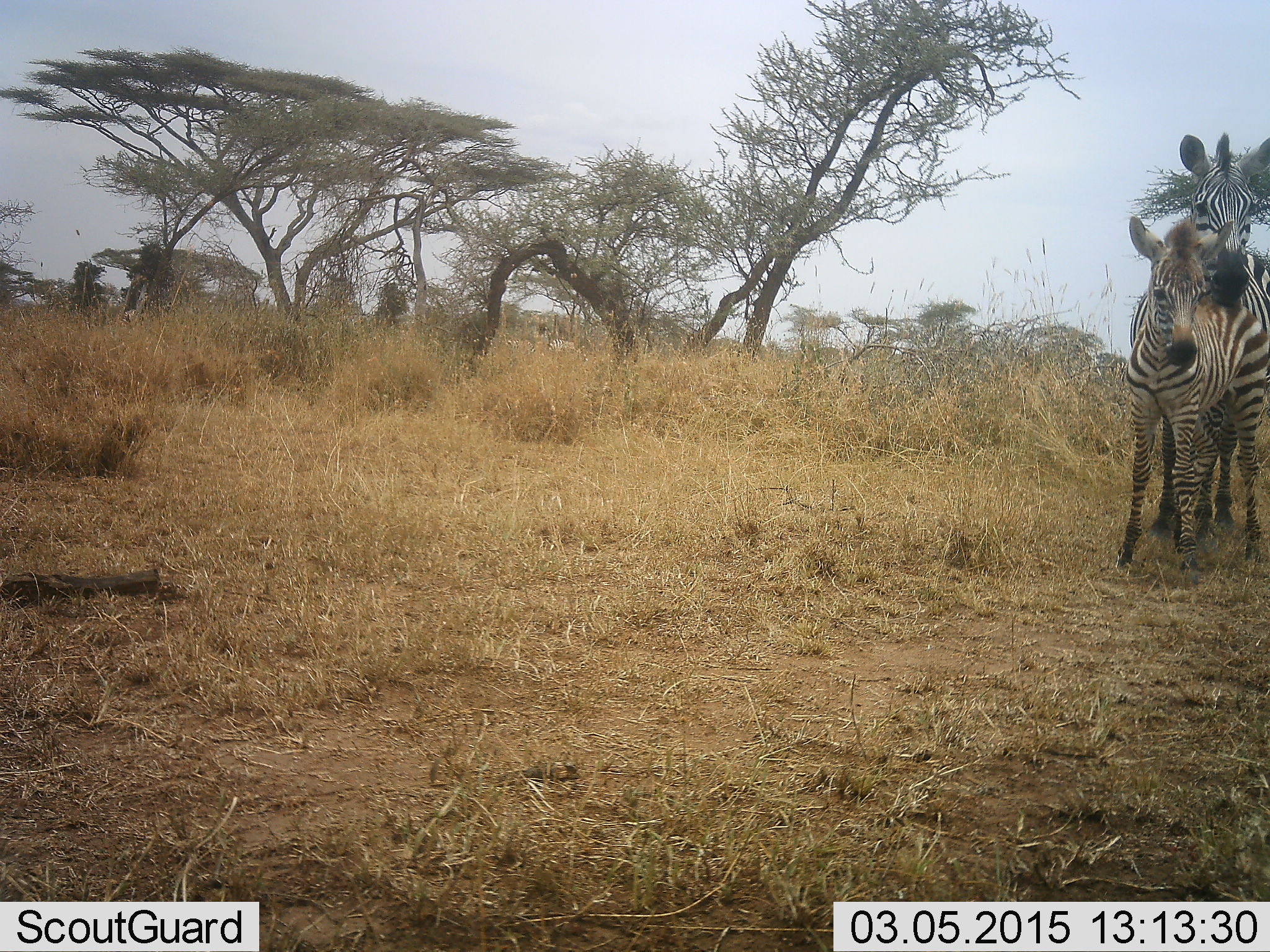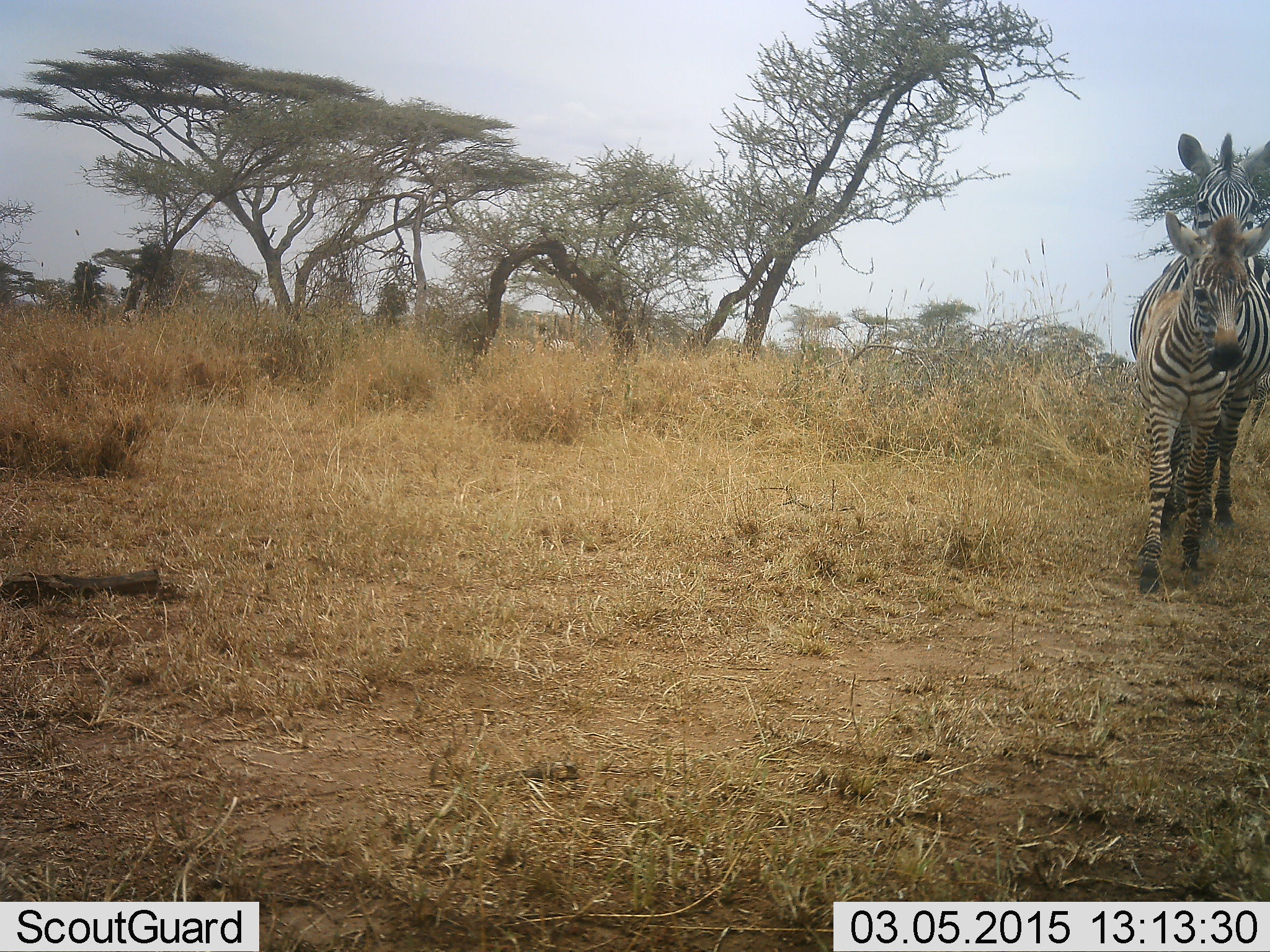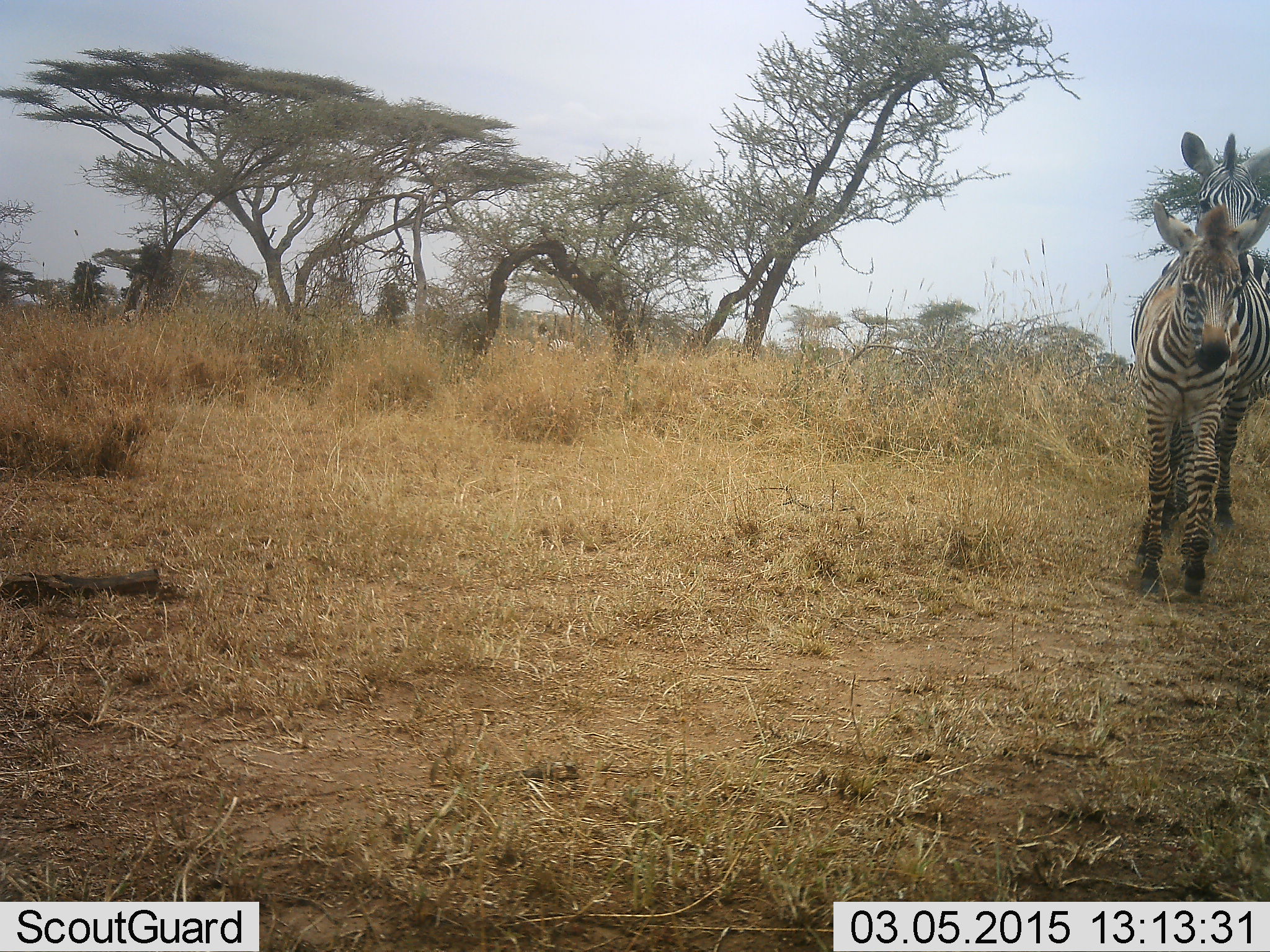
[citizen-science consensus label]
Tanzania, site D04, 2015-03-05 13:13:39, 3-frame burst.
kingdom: Animalia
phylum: Chordata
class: Mammalia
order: Perissodactyla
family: Equidae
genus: Equus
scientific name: Equus quagga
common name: plains zebra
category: zebra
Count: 2.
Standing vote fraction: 50%.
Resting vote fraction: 0%.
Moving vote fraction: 60%.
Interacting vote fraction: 30%.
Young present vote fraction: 80%.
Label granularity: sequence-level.